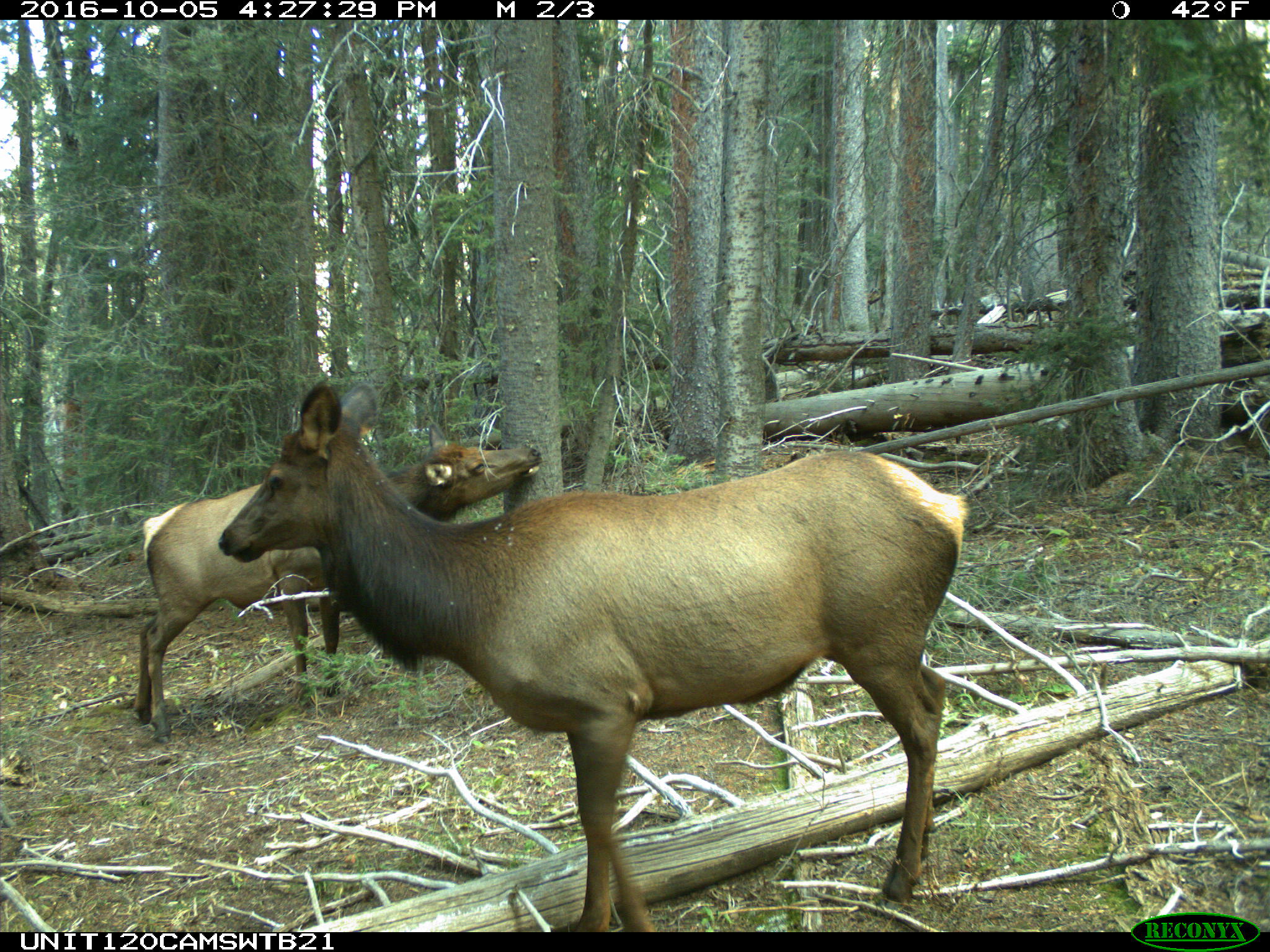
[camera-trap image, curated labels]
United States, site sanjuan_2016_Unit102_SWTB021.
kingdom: Animalia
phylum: Chordata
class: Mammalia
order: Artiodactyla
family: Cervidae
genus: Cervus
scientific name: Cervus elaphus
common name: red deer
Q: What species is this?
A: Cervus elaphus (red deer).